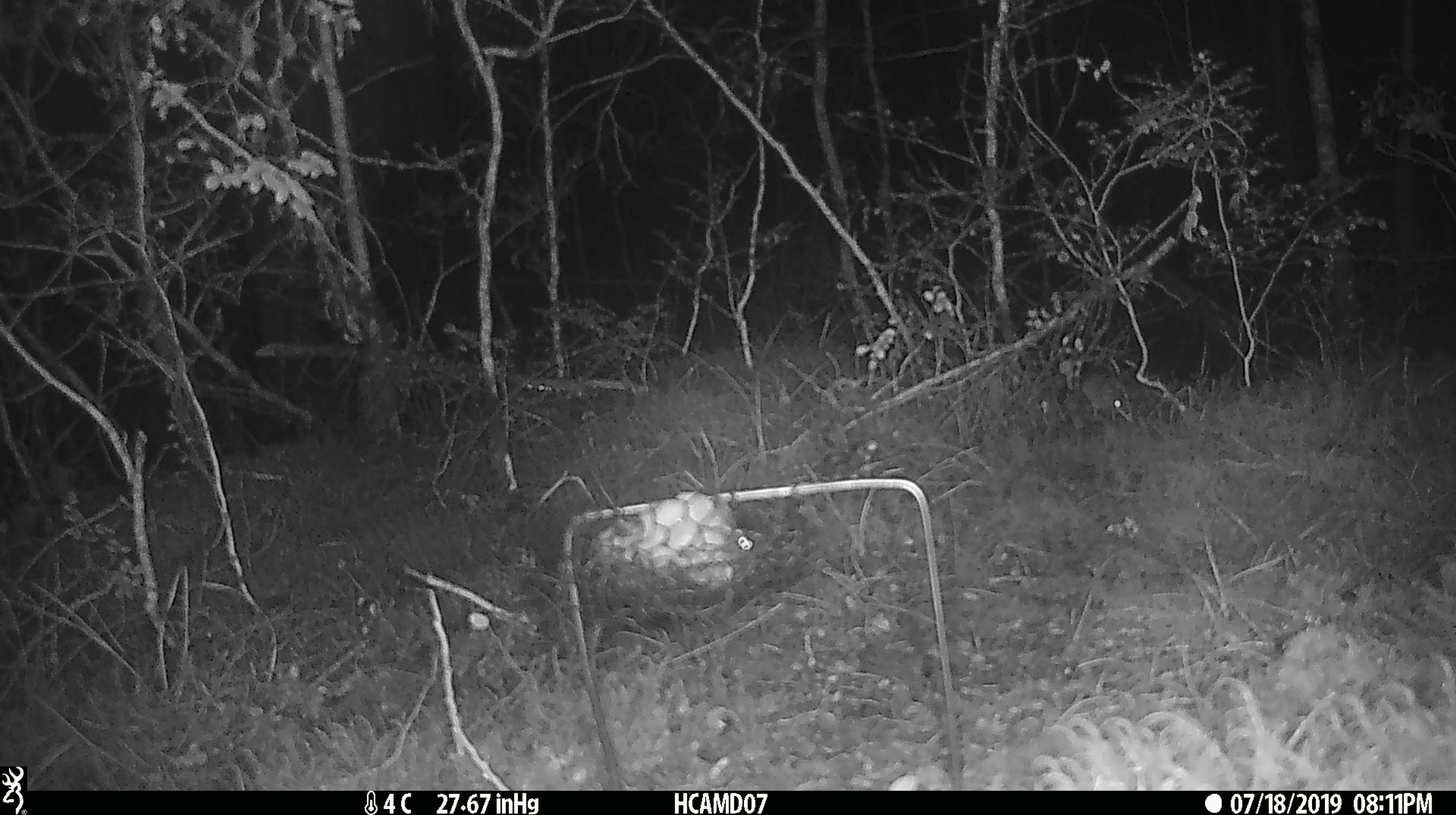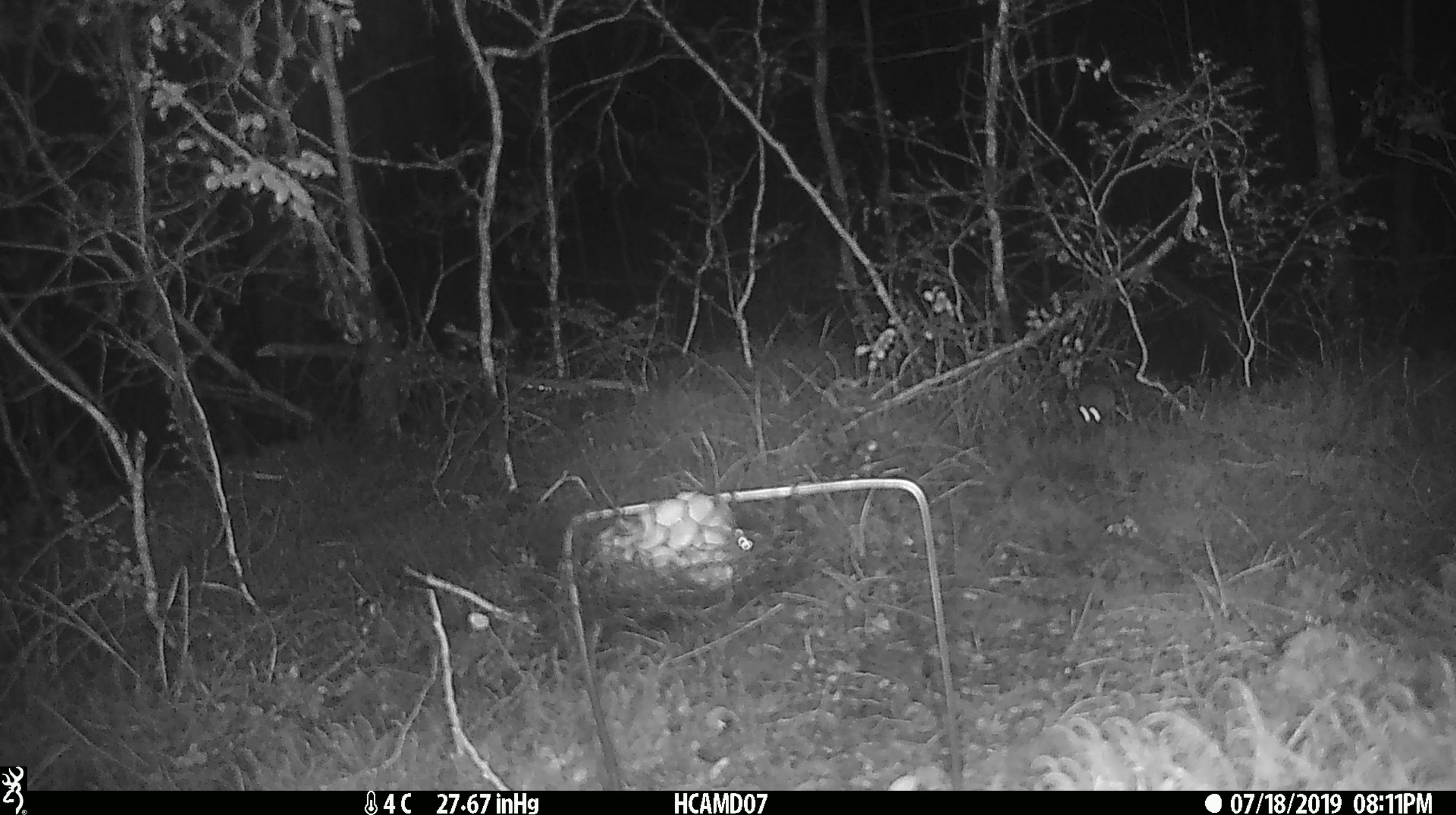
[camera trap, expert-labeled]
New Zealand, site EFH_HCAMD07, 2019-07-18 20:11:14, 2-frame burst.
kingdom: Animalia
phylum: Chordata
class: Mammalia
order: Rodentia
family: Muridae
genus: Mus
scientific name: Mus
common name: mouse